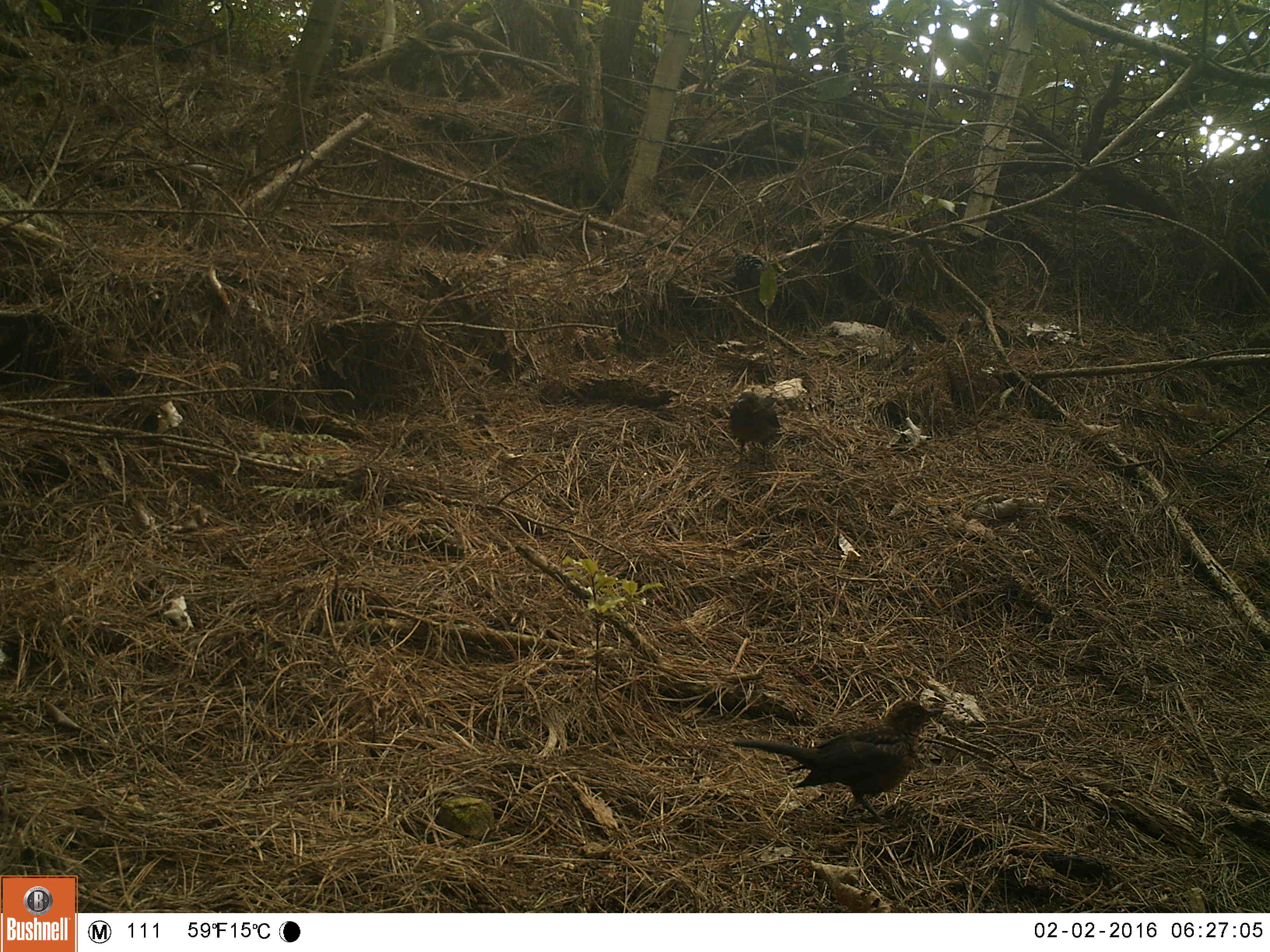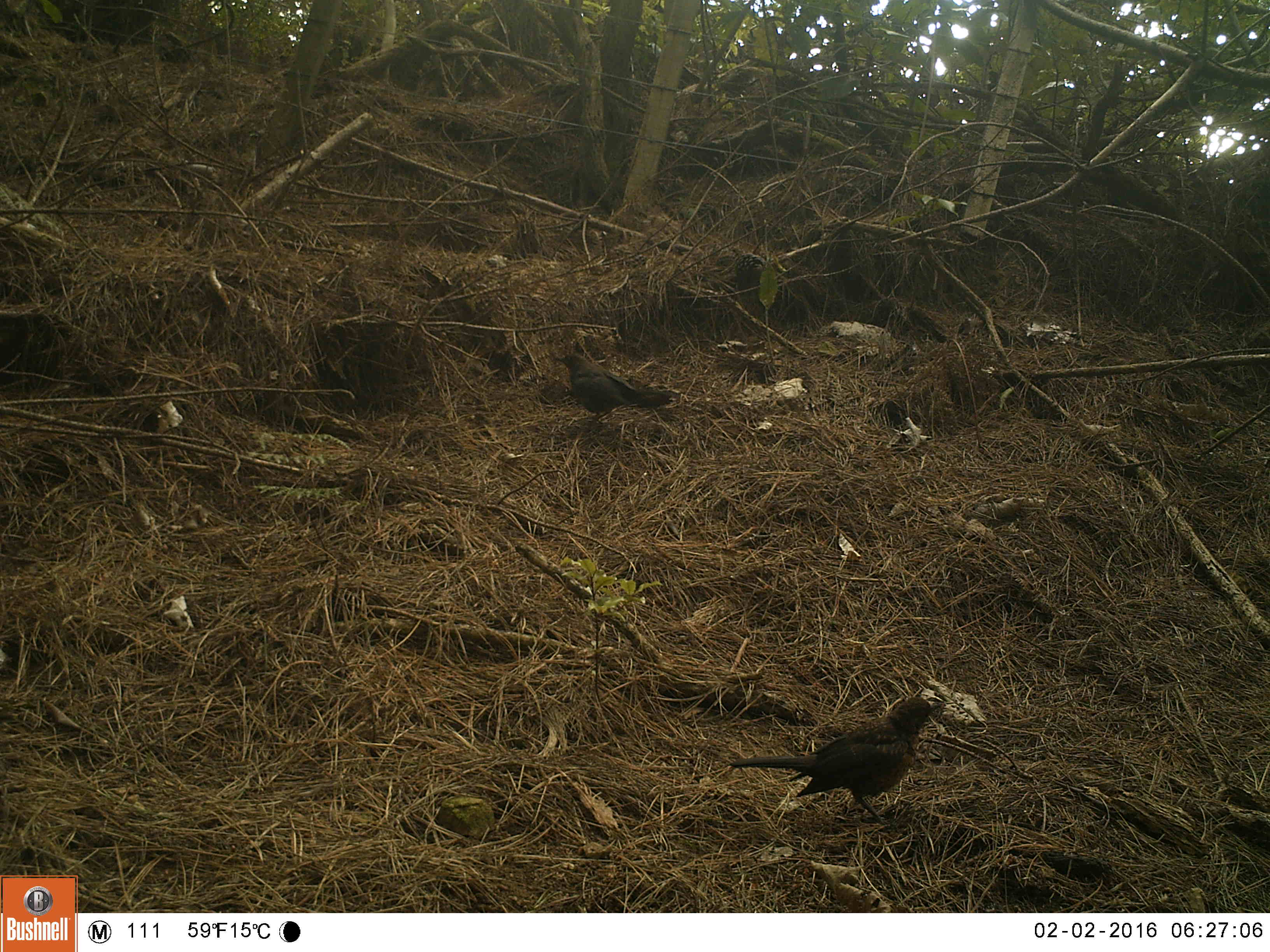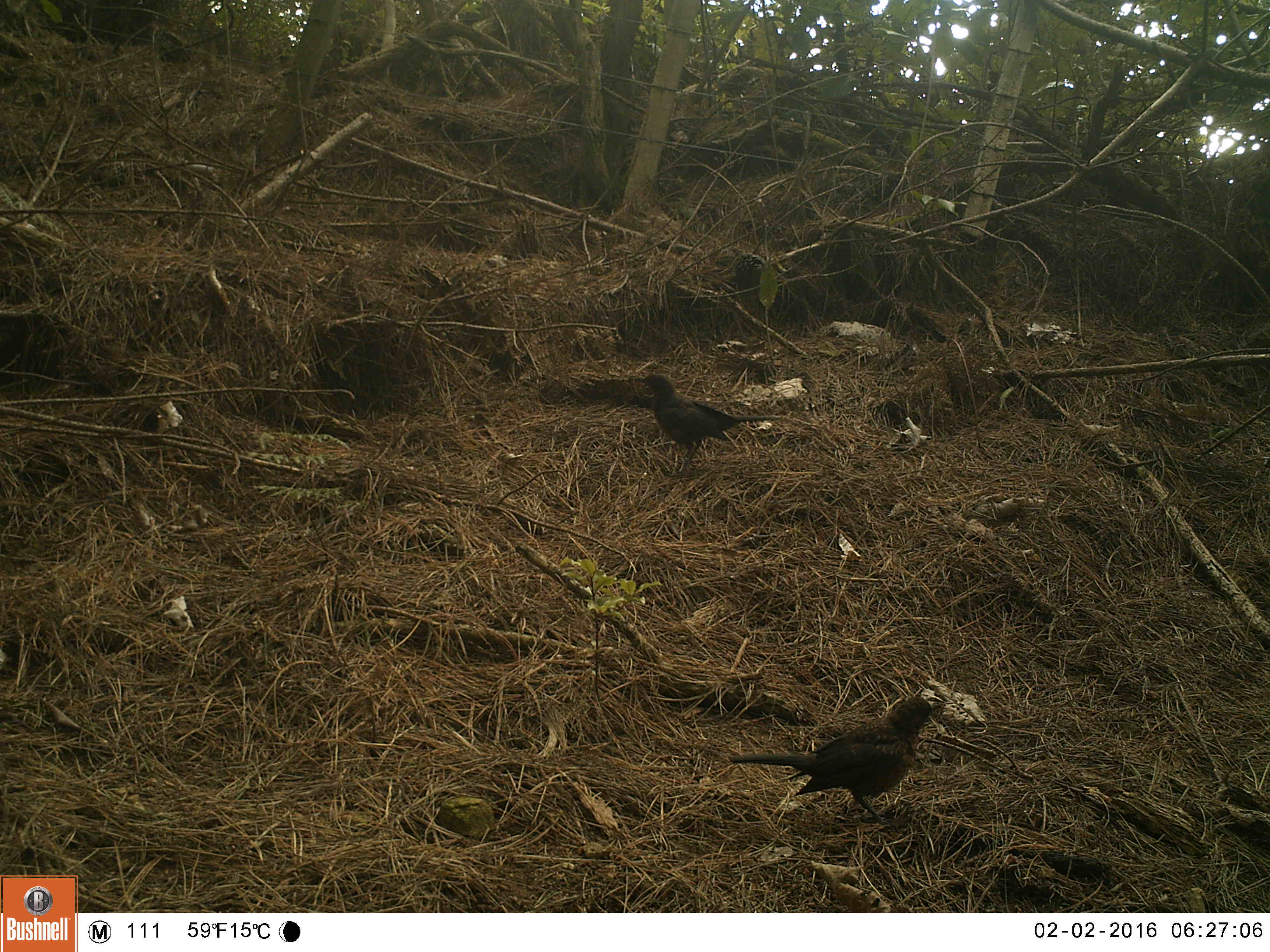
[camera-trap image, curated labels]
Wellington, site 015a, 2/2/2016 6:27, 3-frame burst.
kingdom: Animalia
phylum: Chordata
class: Aves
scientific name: Aves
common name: bird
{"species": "bird (Aves)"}